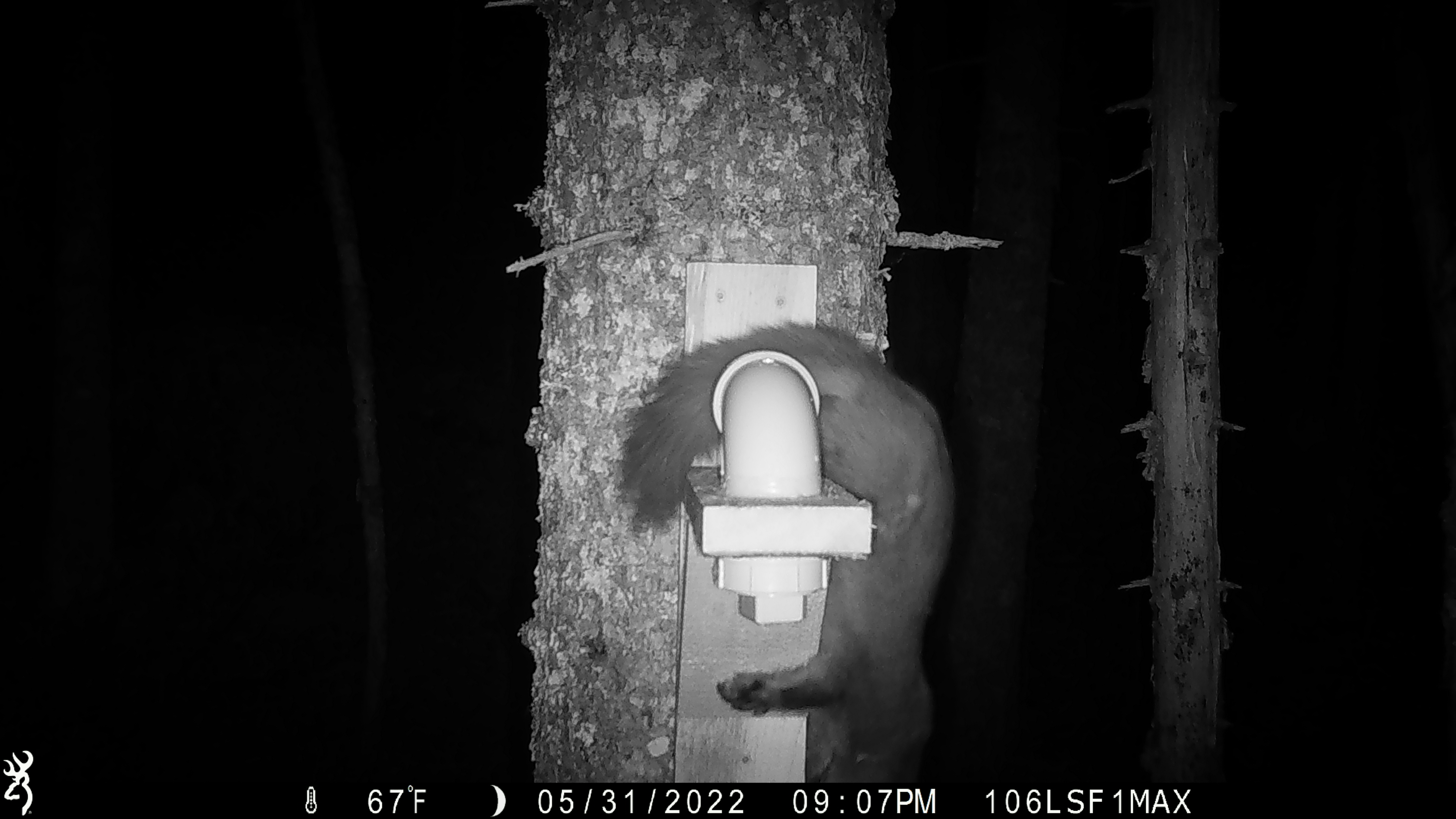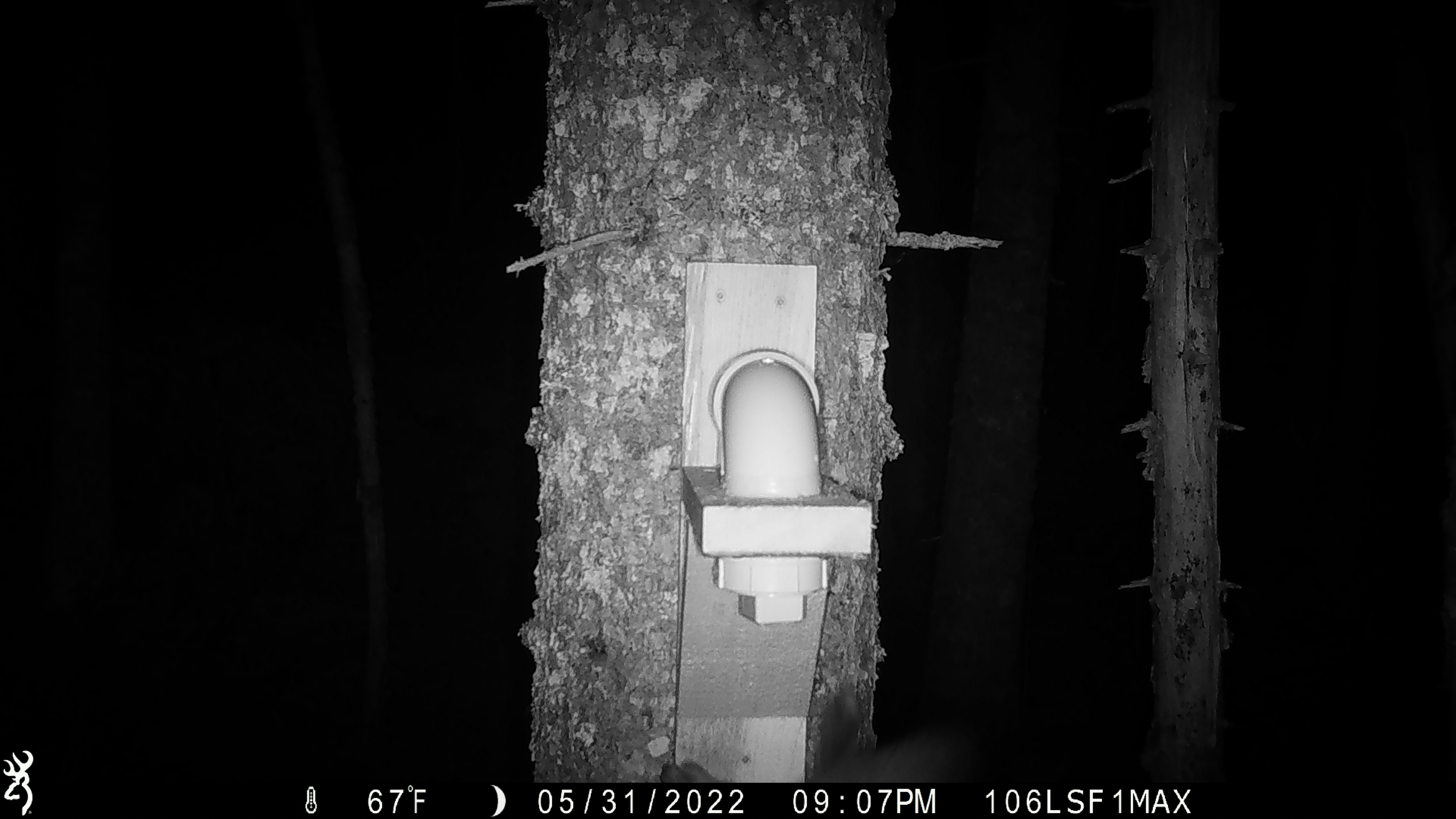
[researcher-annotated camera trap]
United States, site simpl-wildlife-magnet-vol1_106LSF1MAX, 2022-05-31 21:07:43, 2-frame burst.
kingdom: Animalia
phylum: Chordata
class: Mammalia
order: Carnivora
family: Mustelidae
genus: Martes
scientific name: Martes americana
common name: american marten